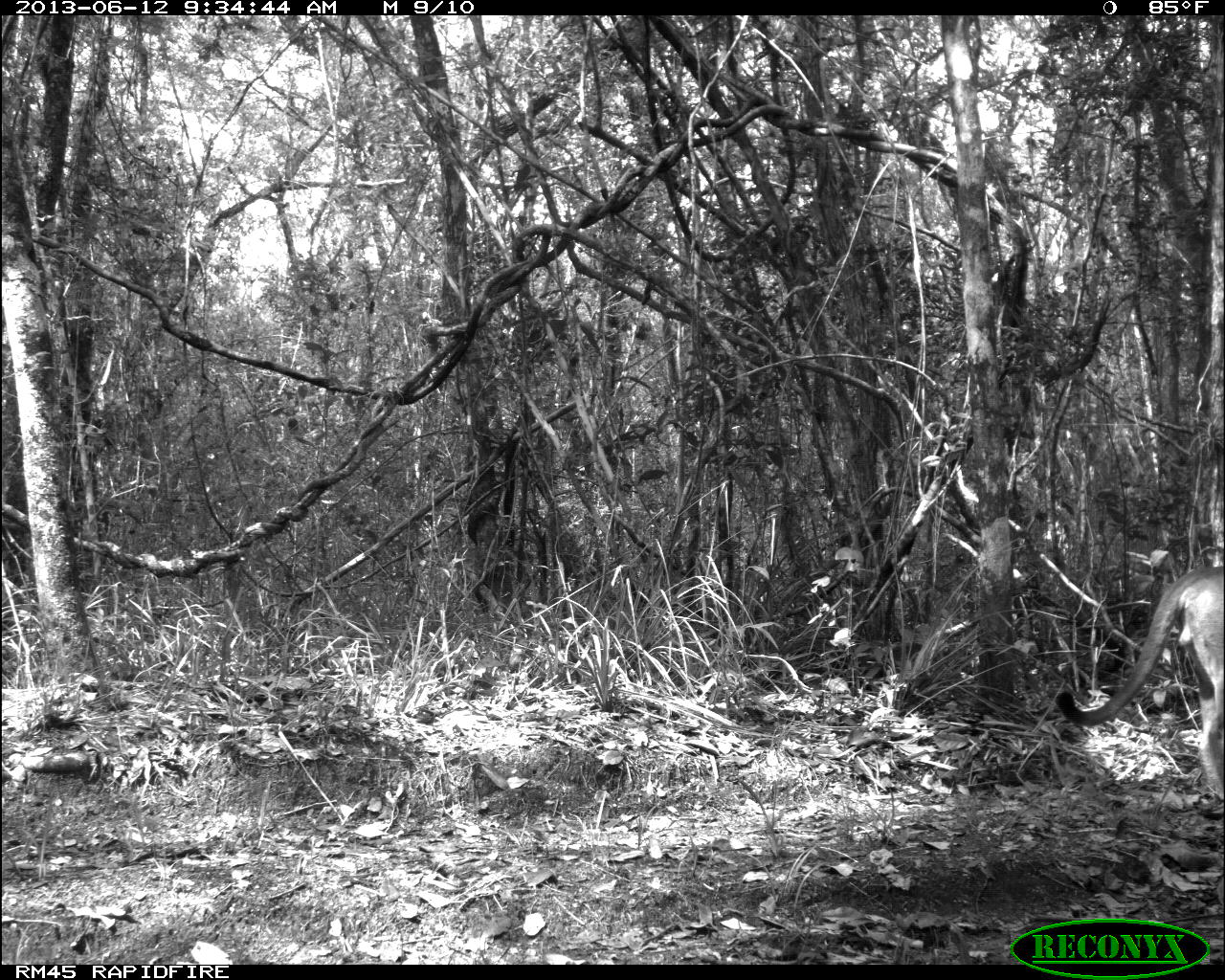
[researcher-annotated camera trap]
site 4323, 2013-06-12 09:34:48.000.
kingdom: Animalia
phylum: Chordata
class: Mammalia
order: Carnivora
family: Felidae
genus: Puma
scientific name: Puma concolor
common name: mountain lion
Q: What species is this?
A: Puma concolor (mountain lion).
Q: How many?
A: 1.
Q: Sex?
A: Male.